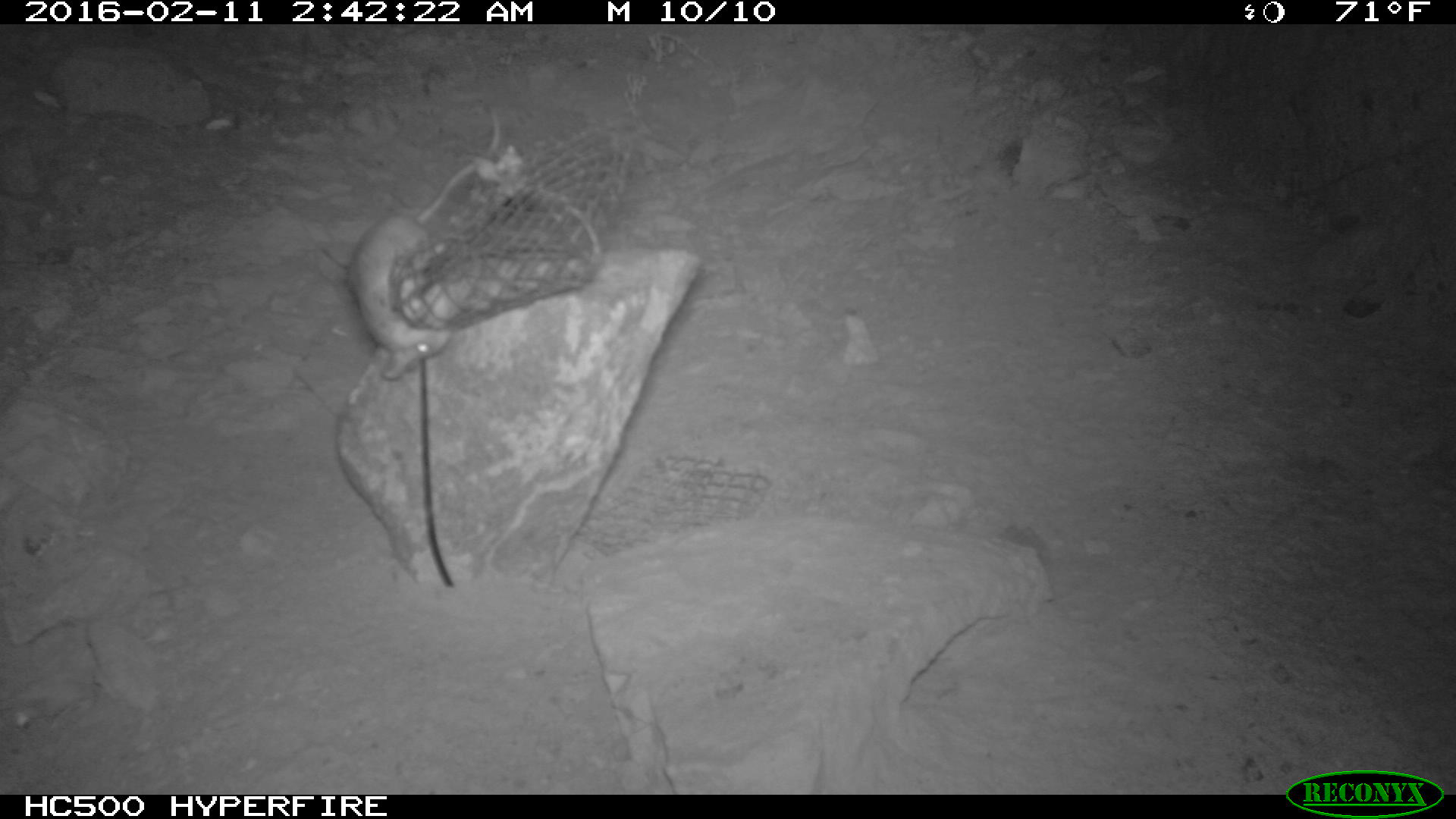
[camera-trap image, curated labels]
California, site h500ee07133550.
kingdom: Animalia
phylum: Chordata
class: Mammalia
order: Rodentia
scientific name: Rodentia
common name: rodent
Rodent (Rodentia).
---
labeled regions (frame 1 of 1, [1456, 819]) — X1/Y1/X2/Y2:
rodent: 344/103/504/384